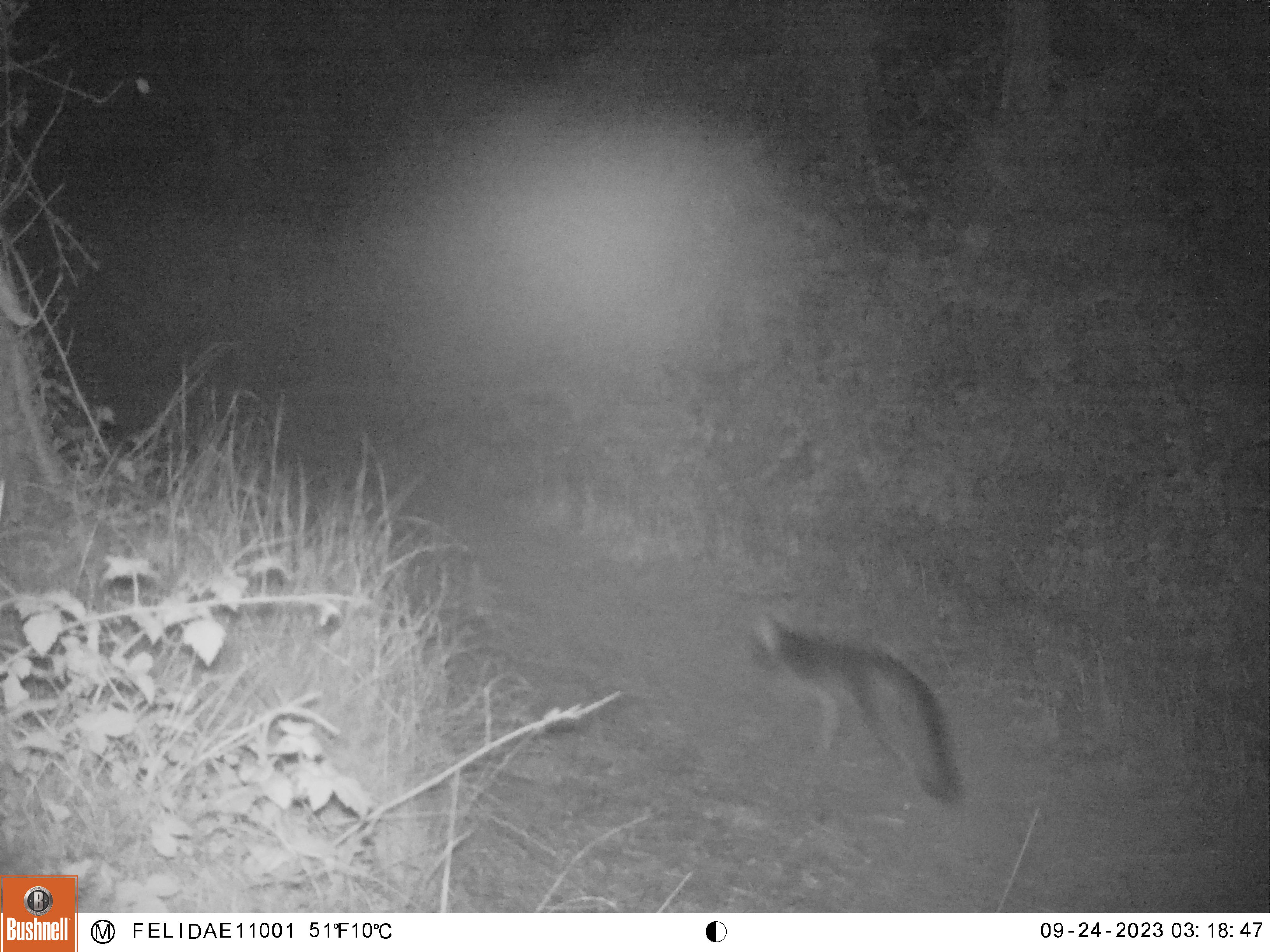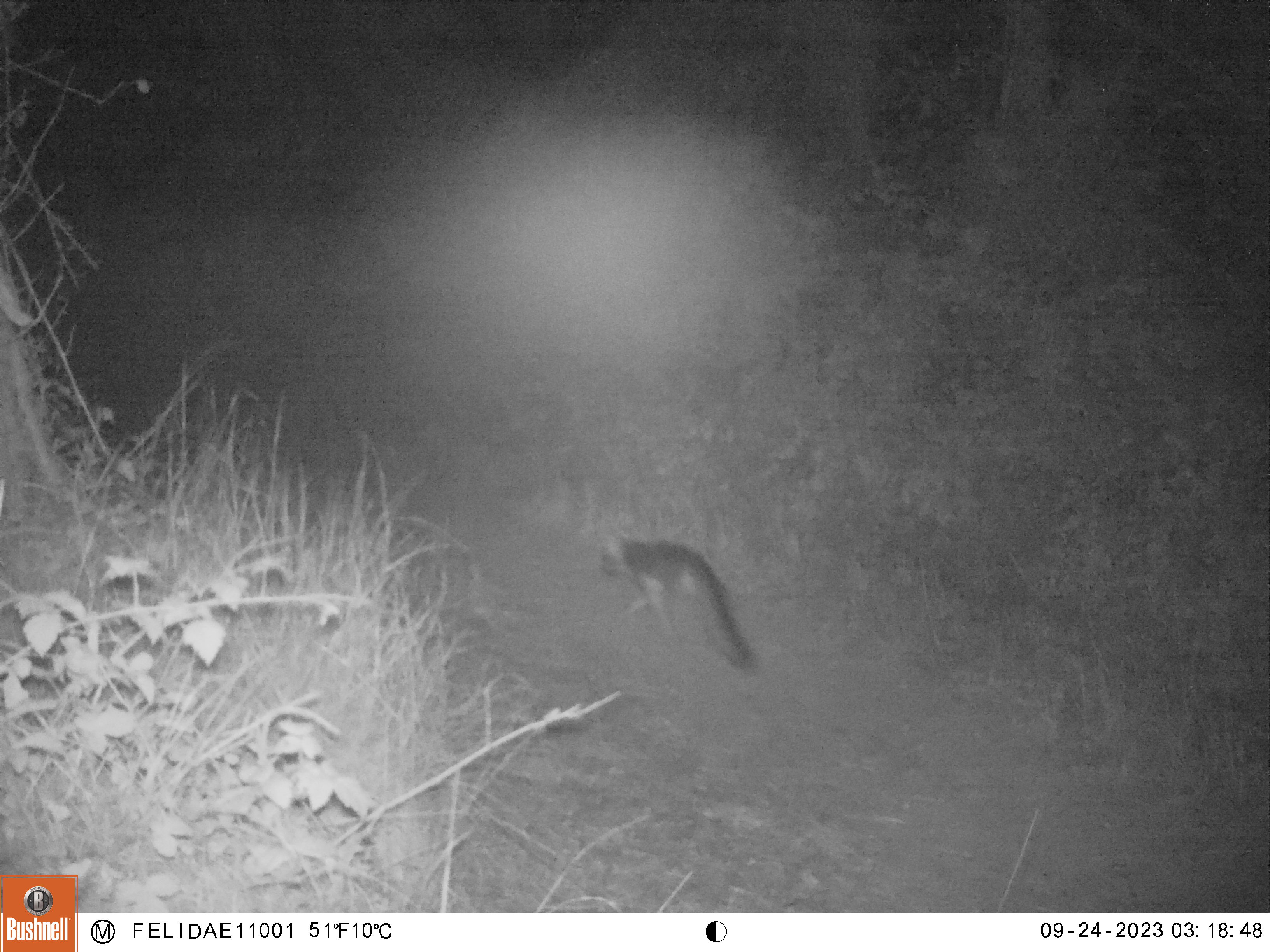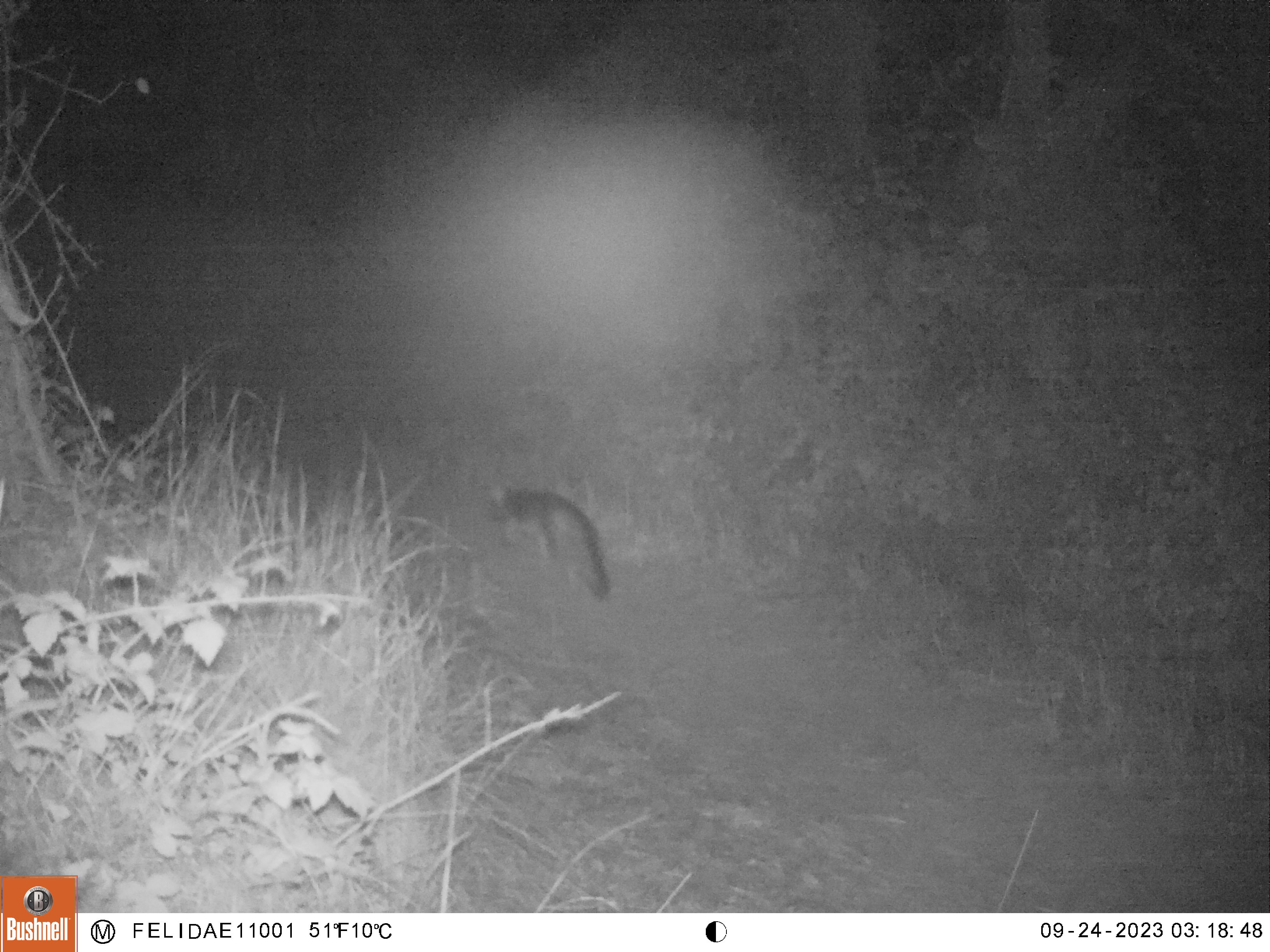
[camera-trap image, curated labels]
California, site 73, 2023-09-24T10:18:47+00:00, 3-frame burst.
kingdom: Animalia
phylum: Chordata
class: Mammalia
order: Carnivora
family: Canidae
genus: Urocyon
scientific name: Urocyon cinereoargenteus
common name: gray fox